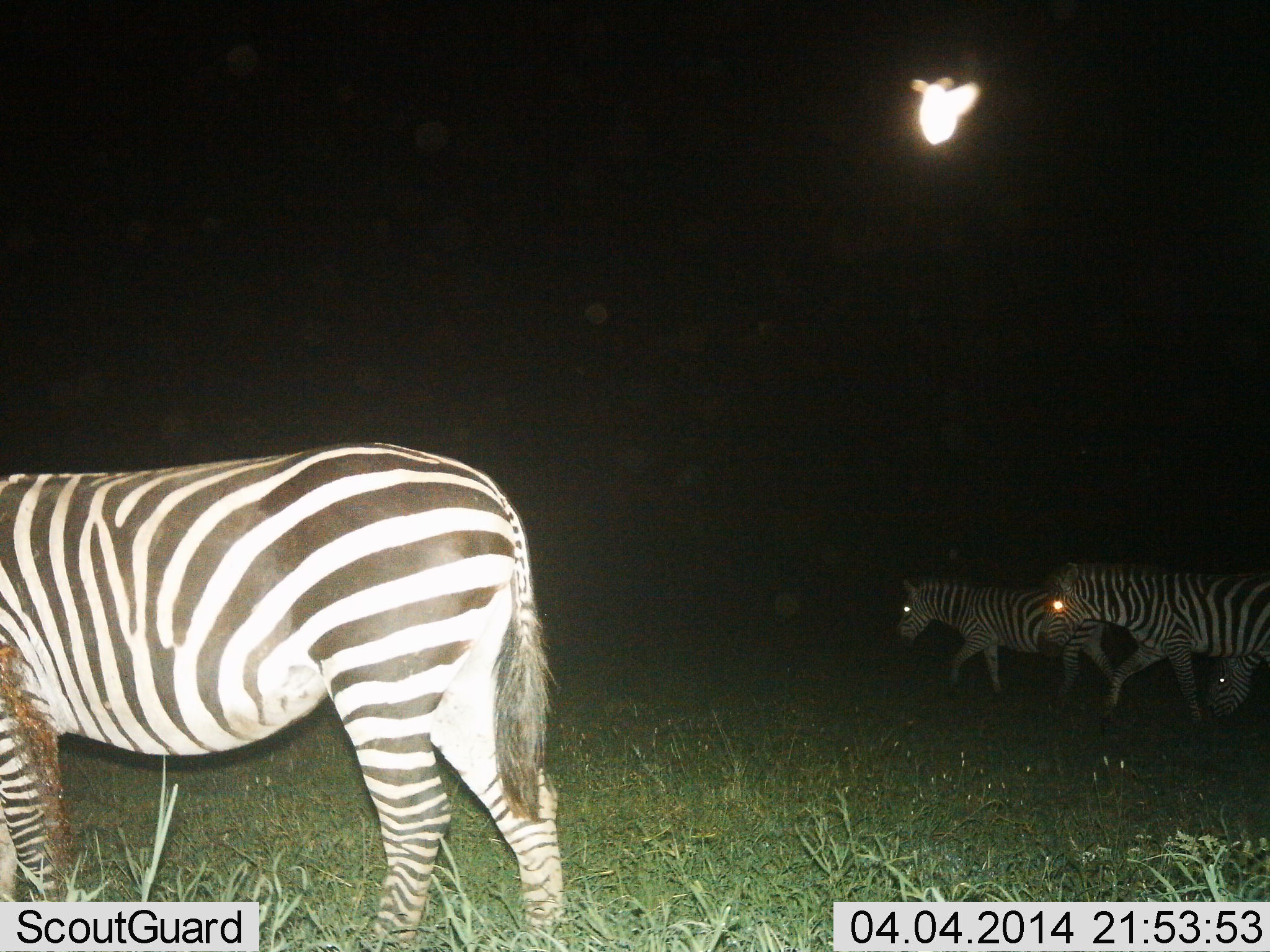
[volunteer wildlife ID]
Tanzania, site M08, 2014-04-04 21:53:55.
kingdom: Animalia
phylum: Chordata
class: Mammalia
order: Perissodactyla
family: Equidae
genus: Equus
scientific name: Equus quagga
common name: plains zebra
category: zebra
Zebra (plains zebra) (Equus quagga), count 4. Behavior (volunteer vote fractions): standing 27%, resting 9%, moving 82%, interacting 0%. Young present (vote fraction): 0%. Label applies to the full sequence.